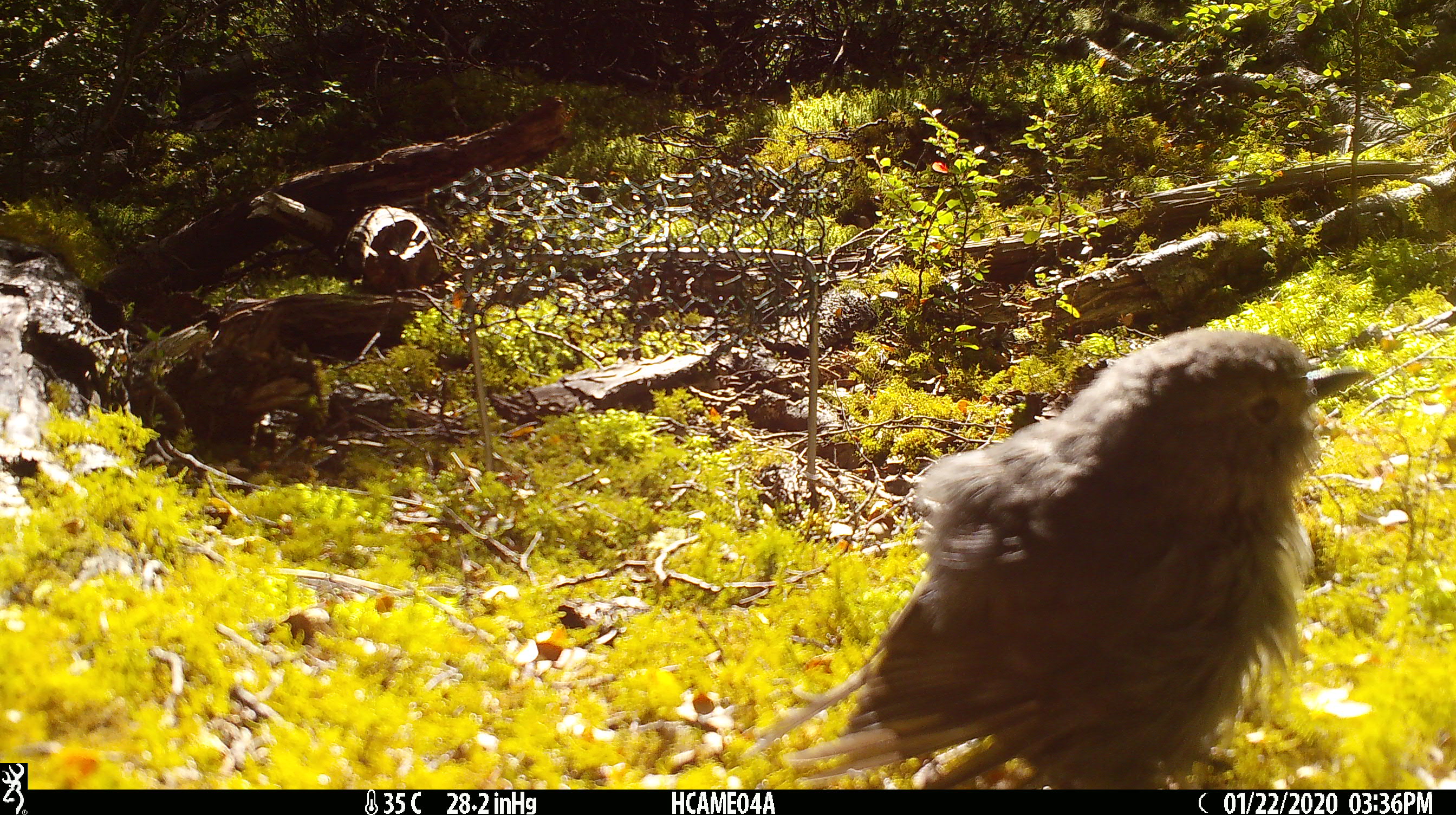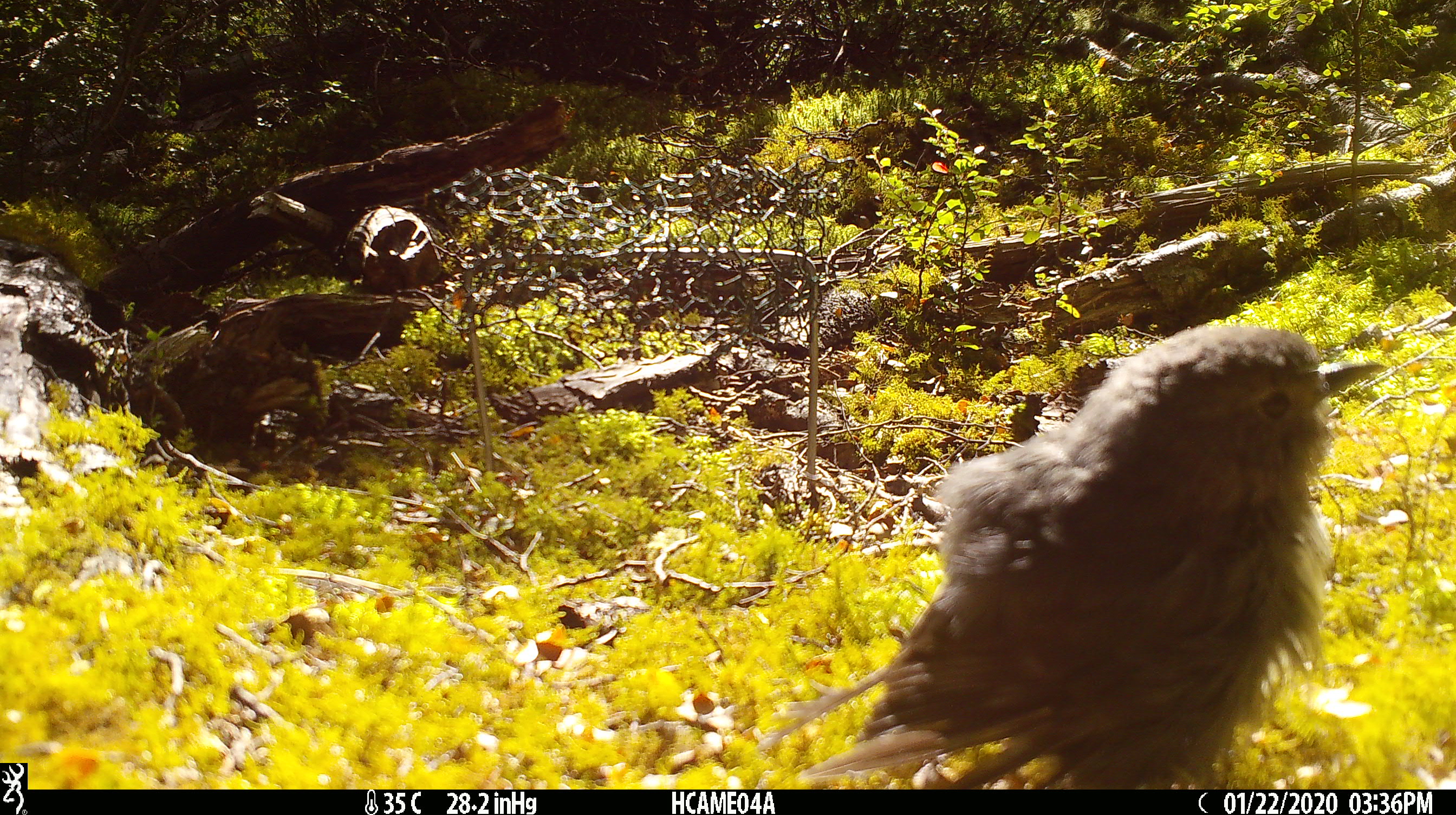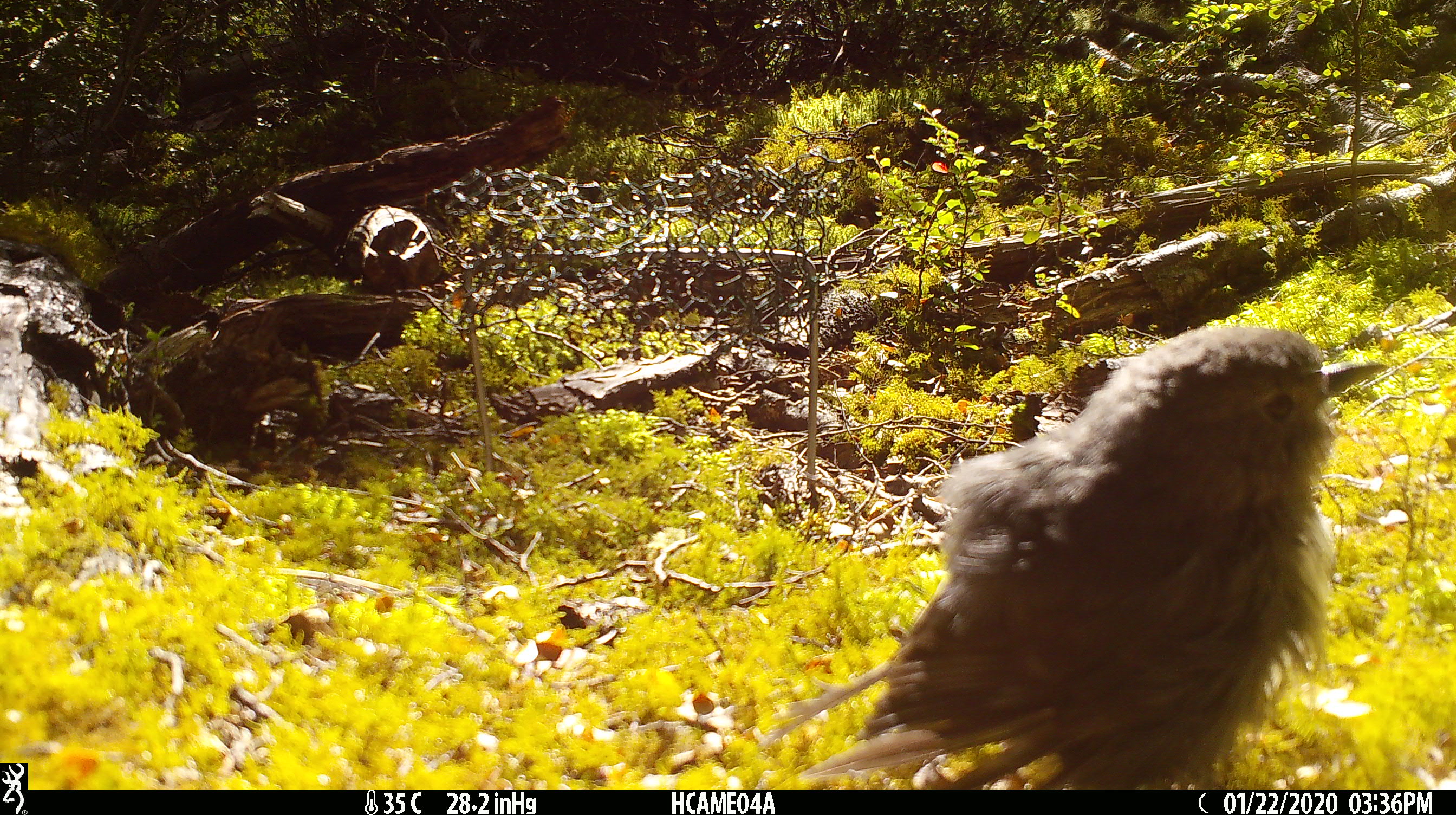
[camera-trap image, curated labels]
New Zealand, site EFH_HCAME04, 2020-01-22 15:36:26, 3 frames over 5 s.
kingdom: Animalia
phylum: Chordata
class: Aves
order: Passeriformes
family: Petroicidae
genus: Petroica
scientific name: Petroica australis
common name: new zealand robin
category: robin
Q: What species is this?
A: Robin (new zealand robin) (Petroica australis).